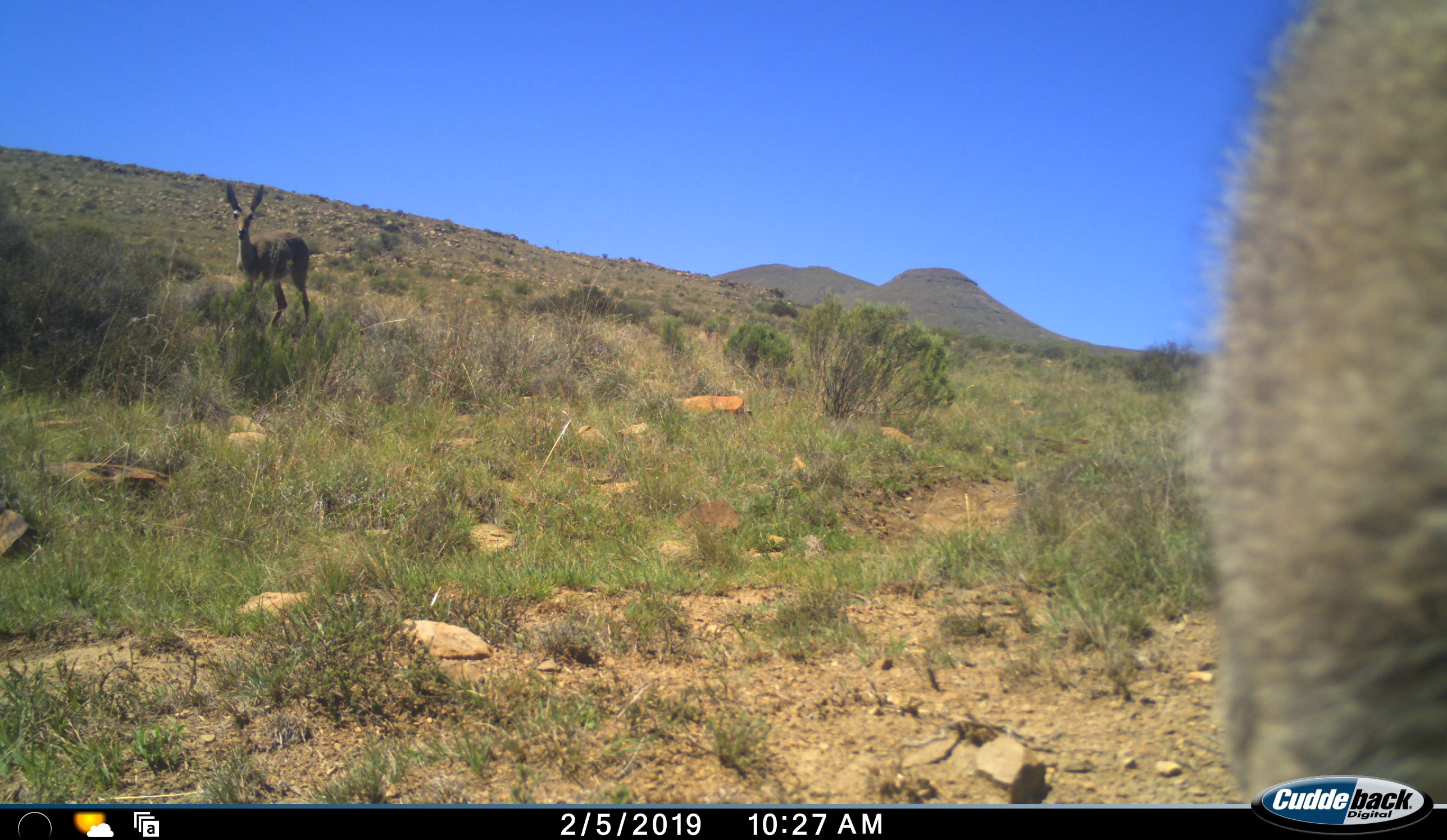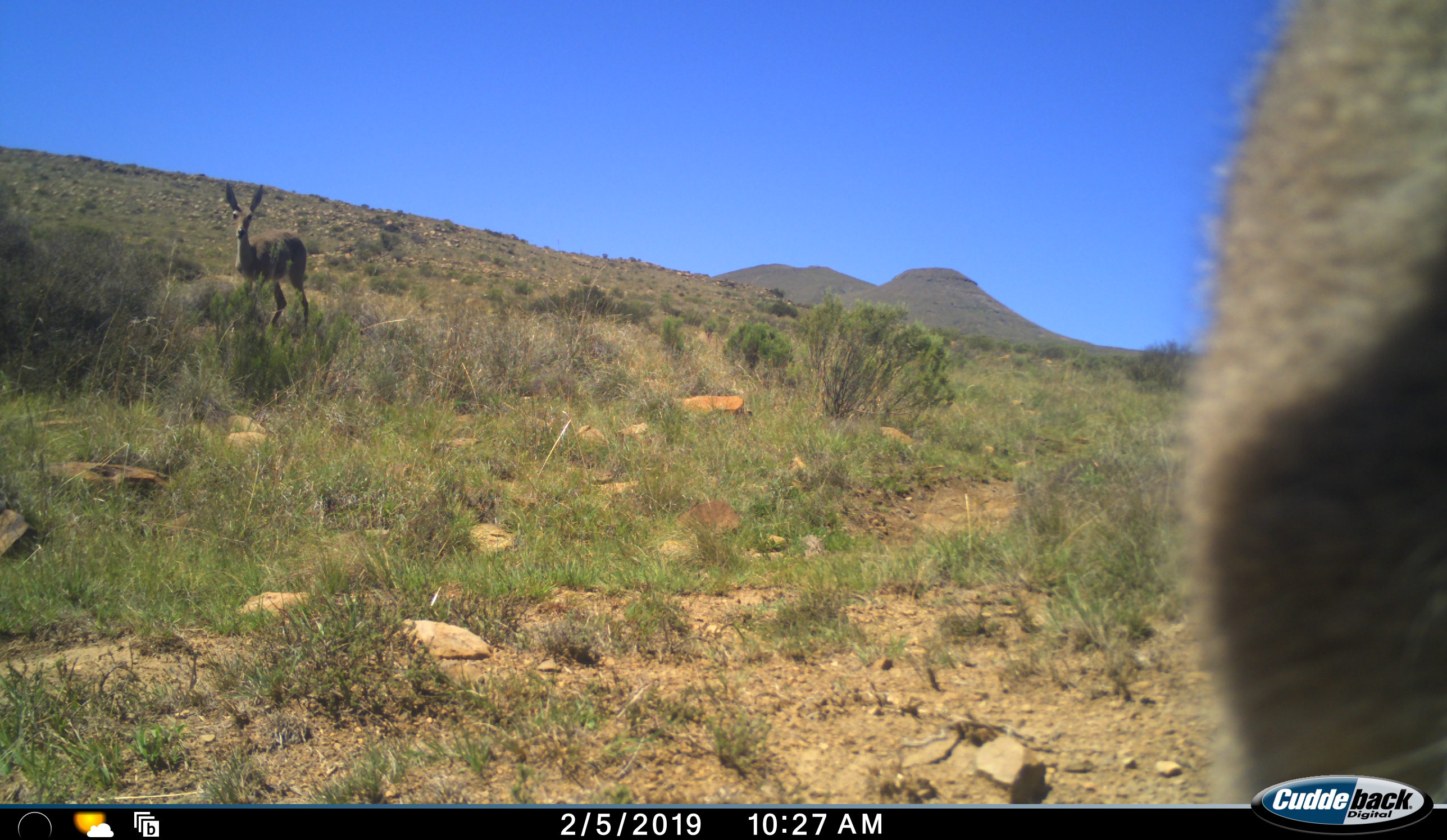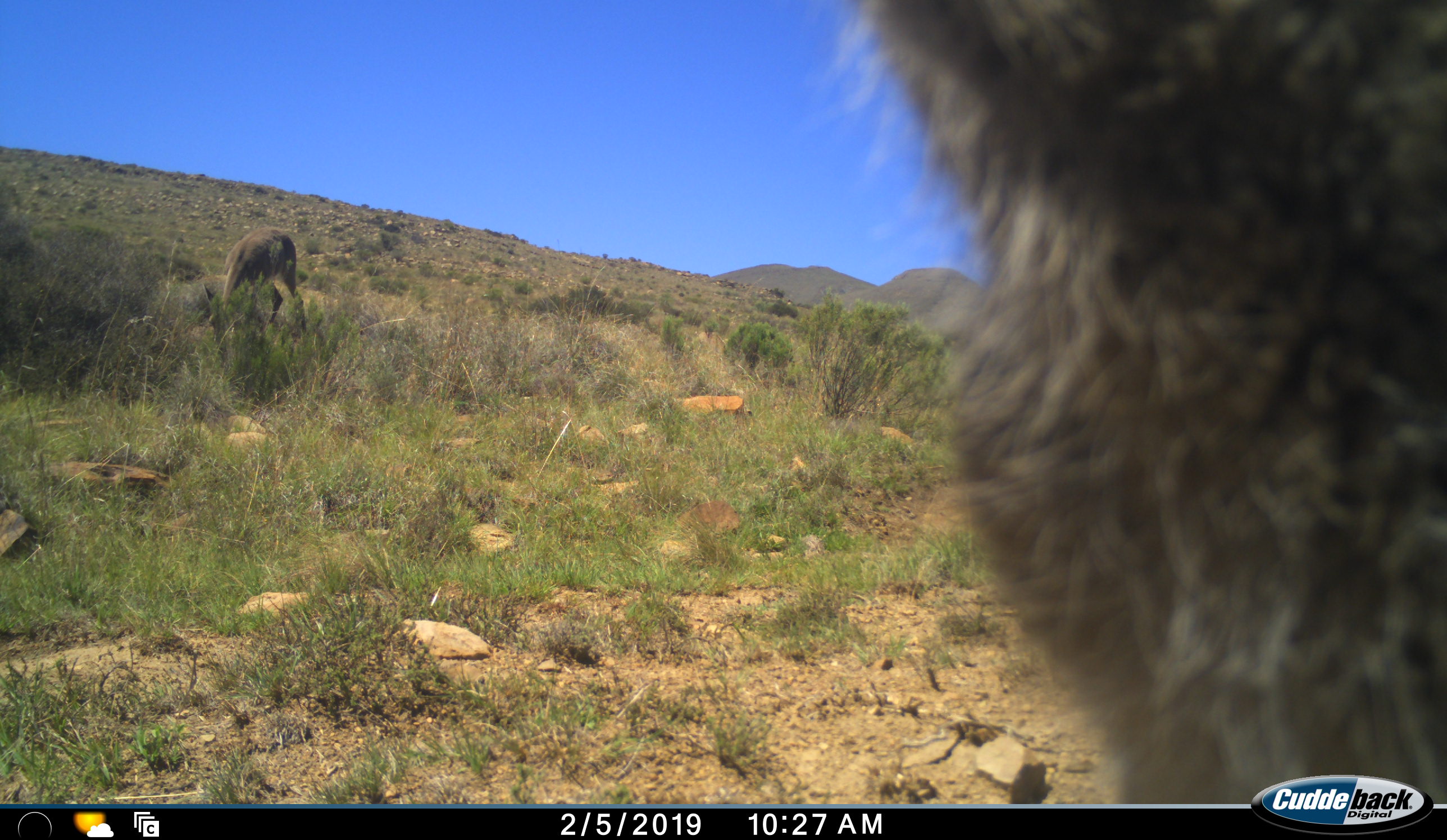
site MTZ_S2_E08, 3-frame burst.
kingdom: Animalia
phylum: Chordata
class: Mammalia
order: Artiodactyla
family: Bovidae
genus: Pelea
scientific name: Pelea capreolus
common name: grey rhebok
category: rhebokgrey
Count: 2.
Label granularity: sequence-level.